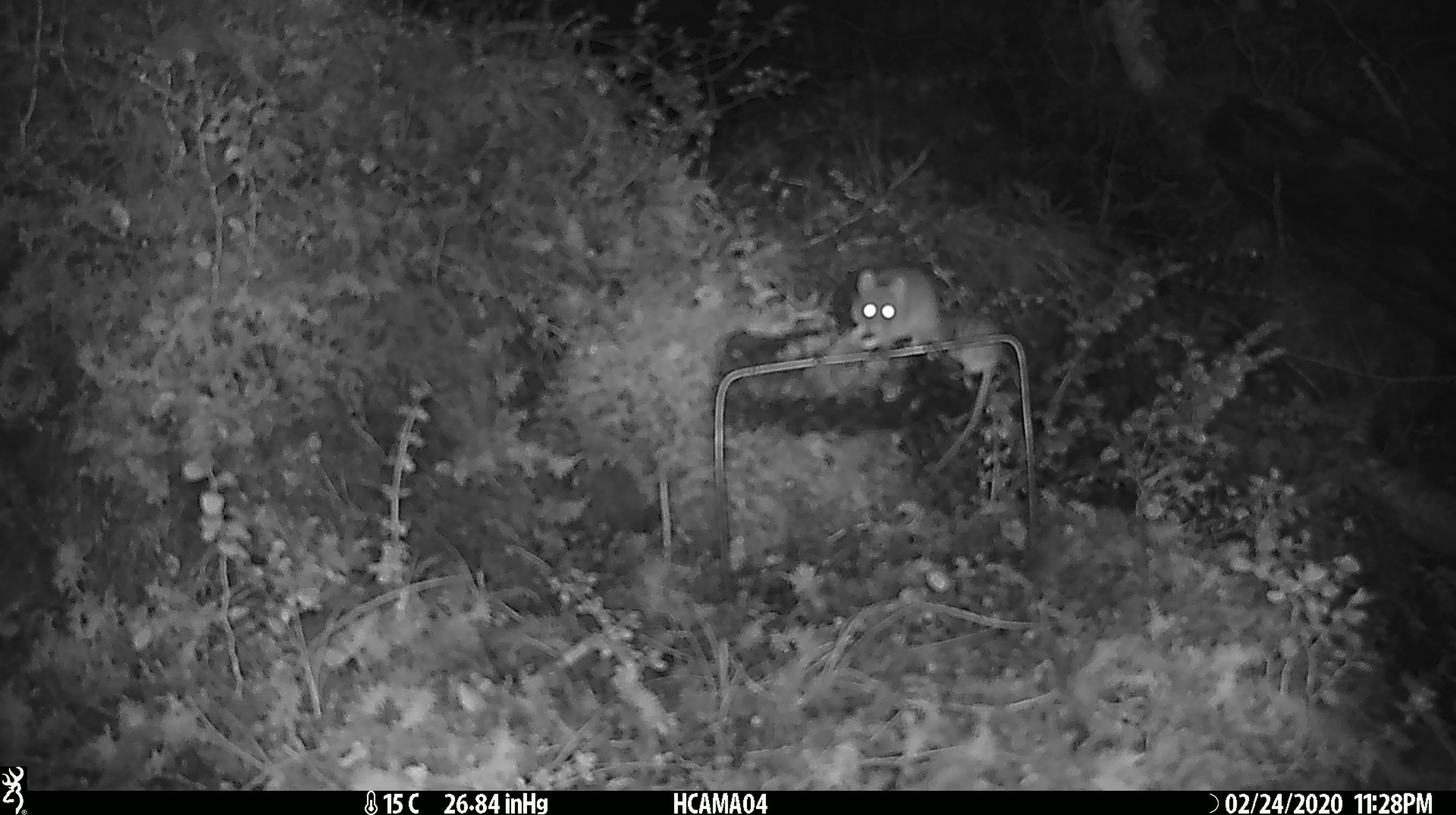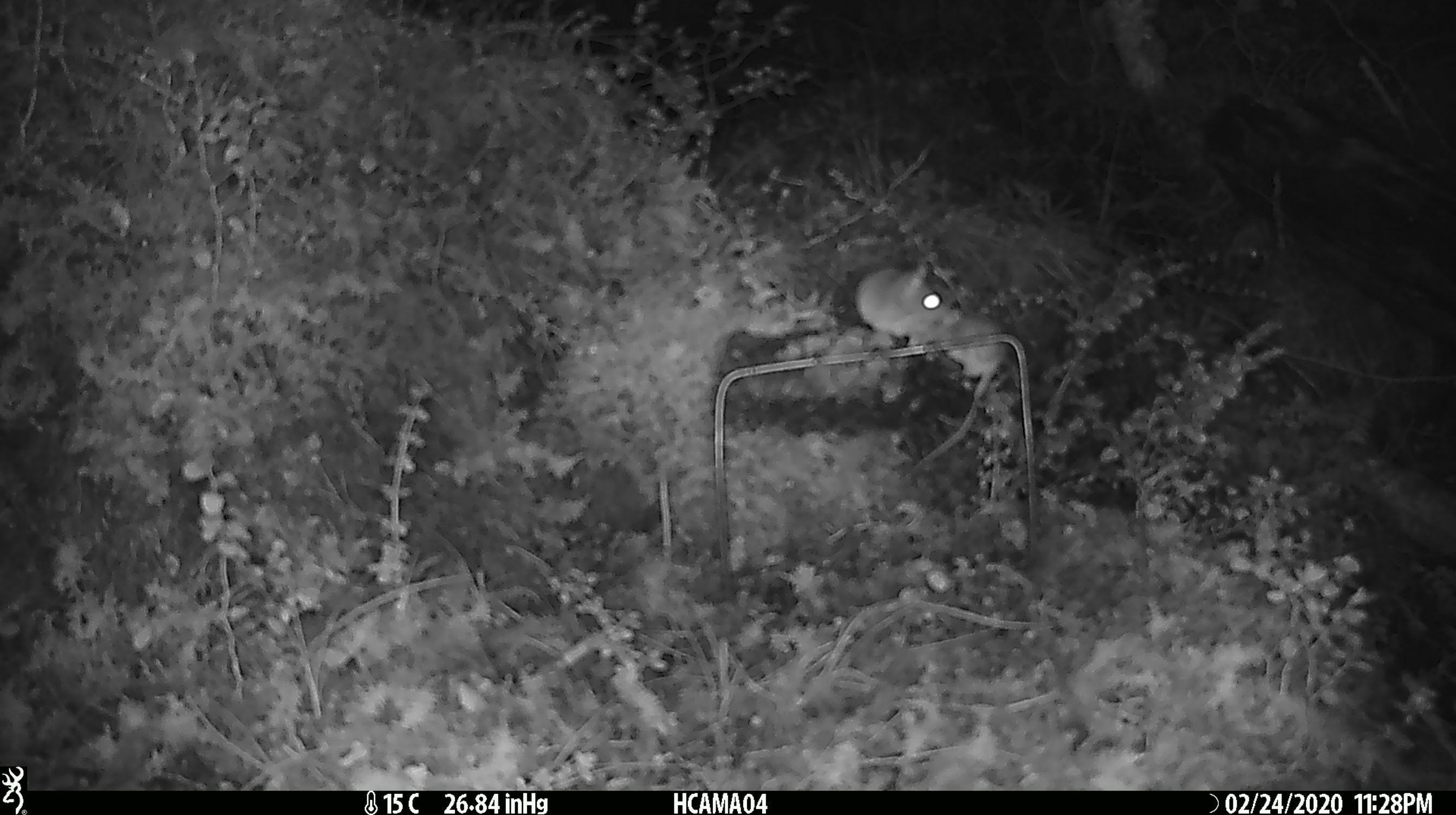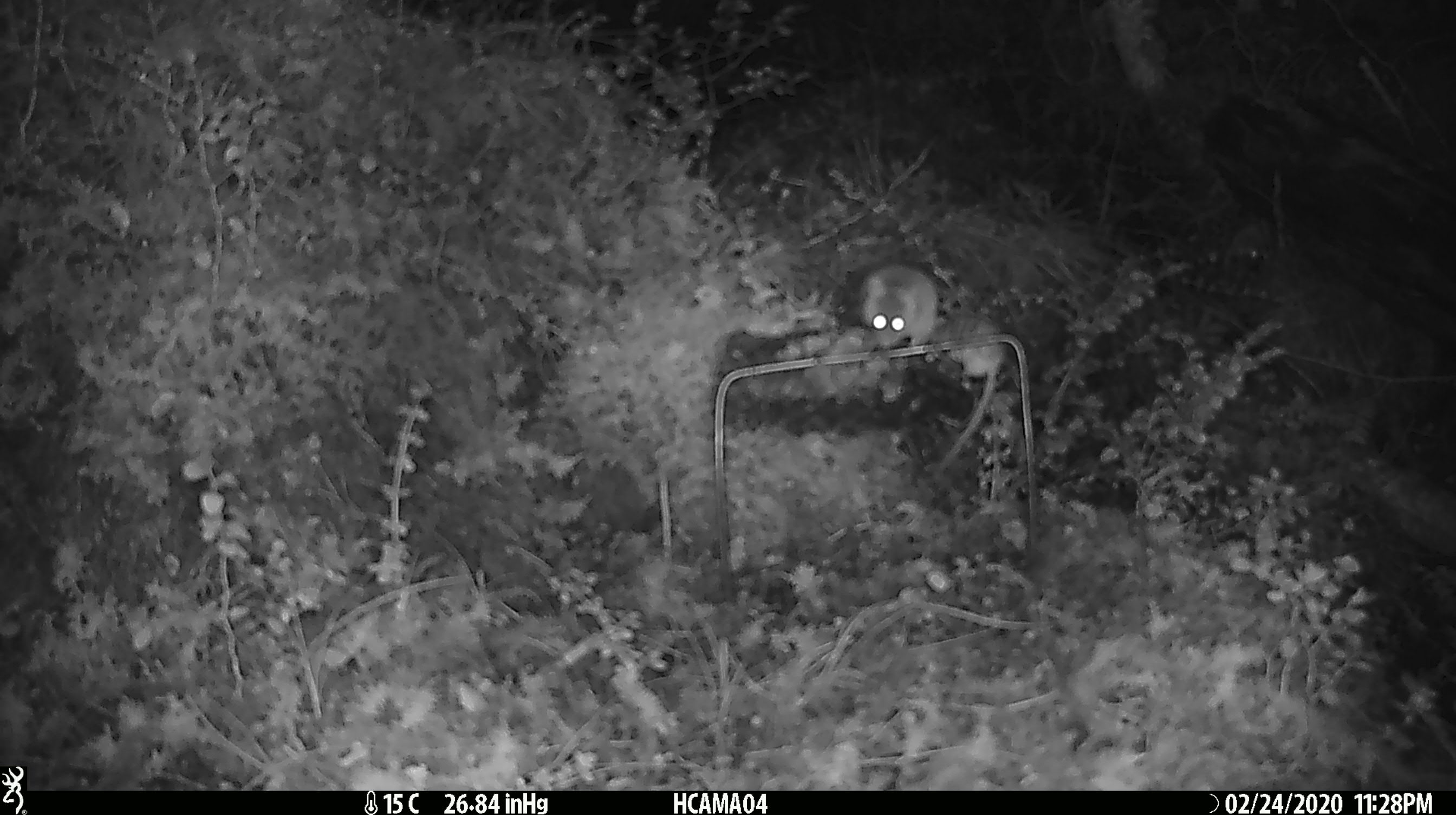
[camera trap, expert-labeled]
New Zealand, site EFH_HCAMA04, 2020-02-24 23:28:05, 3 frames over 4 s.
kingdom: Animalia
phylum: Chordata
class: Mammalia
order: Rodentia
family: Muridae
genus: Mus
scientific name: Mus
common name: mouse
Mouse (Mus).